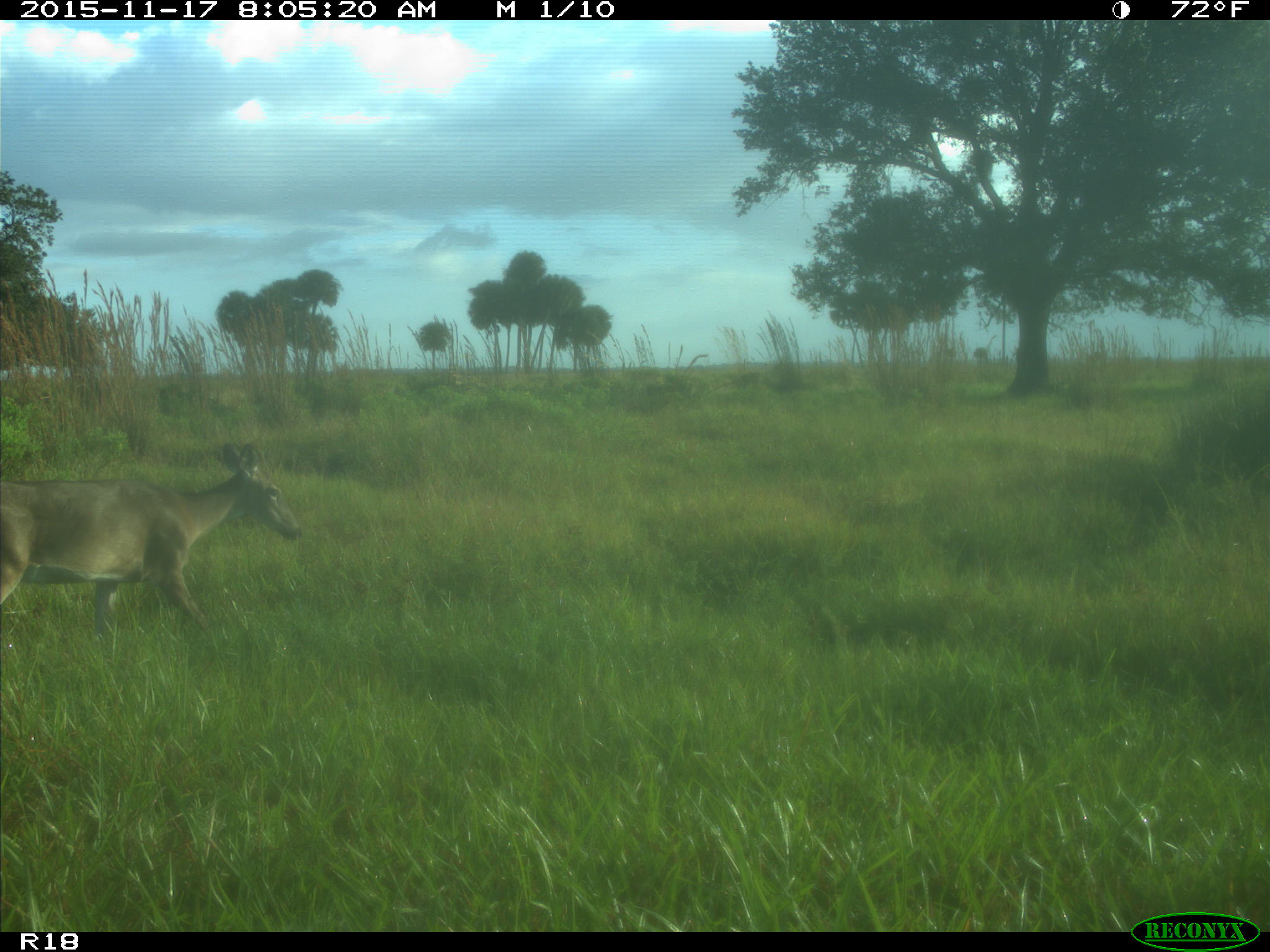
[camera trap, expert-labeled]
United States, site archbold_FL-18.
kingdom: Animalia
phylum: Chordata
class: Mammalia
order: Artiodactyla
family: Cervidae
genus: Odocoileus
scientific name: Odocoileus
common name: deer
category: unidentified deer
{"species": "unidentified deer (deer) (Odocoileus)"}